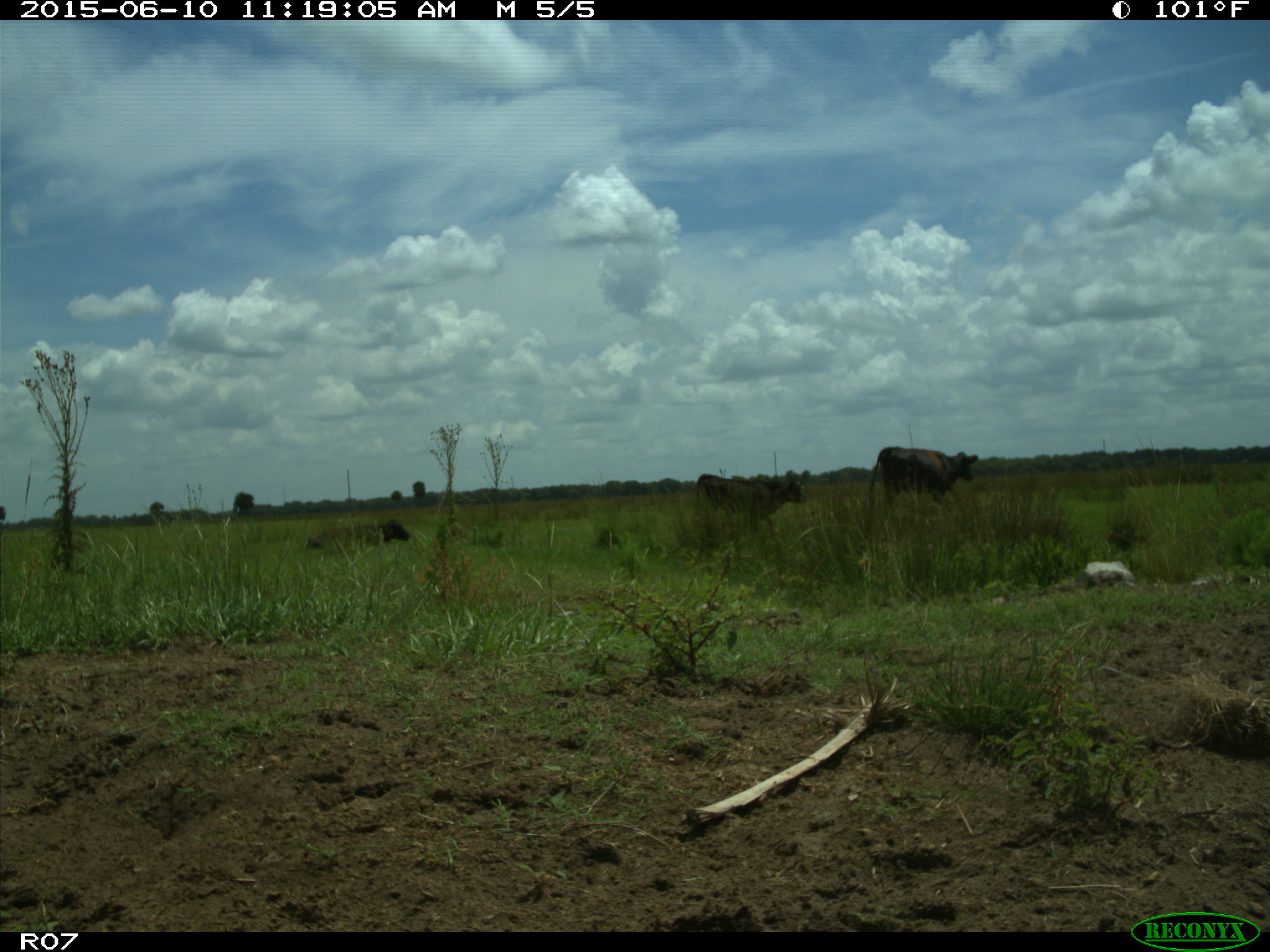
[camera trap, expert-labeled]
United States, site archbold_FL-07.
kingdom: Animalia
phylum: Chordata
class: Mammalia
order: Artiodactyla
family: Bovidae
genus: Bos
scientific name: Bos taurus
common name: domestic cow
Bos taurus (domestic cow).